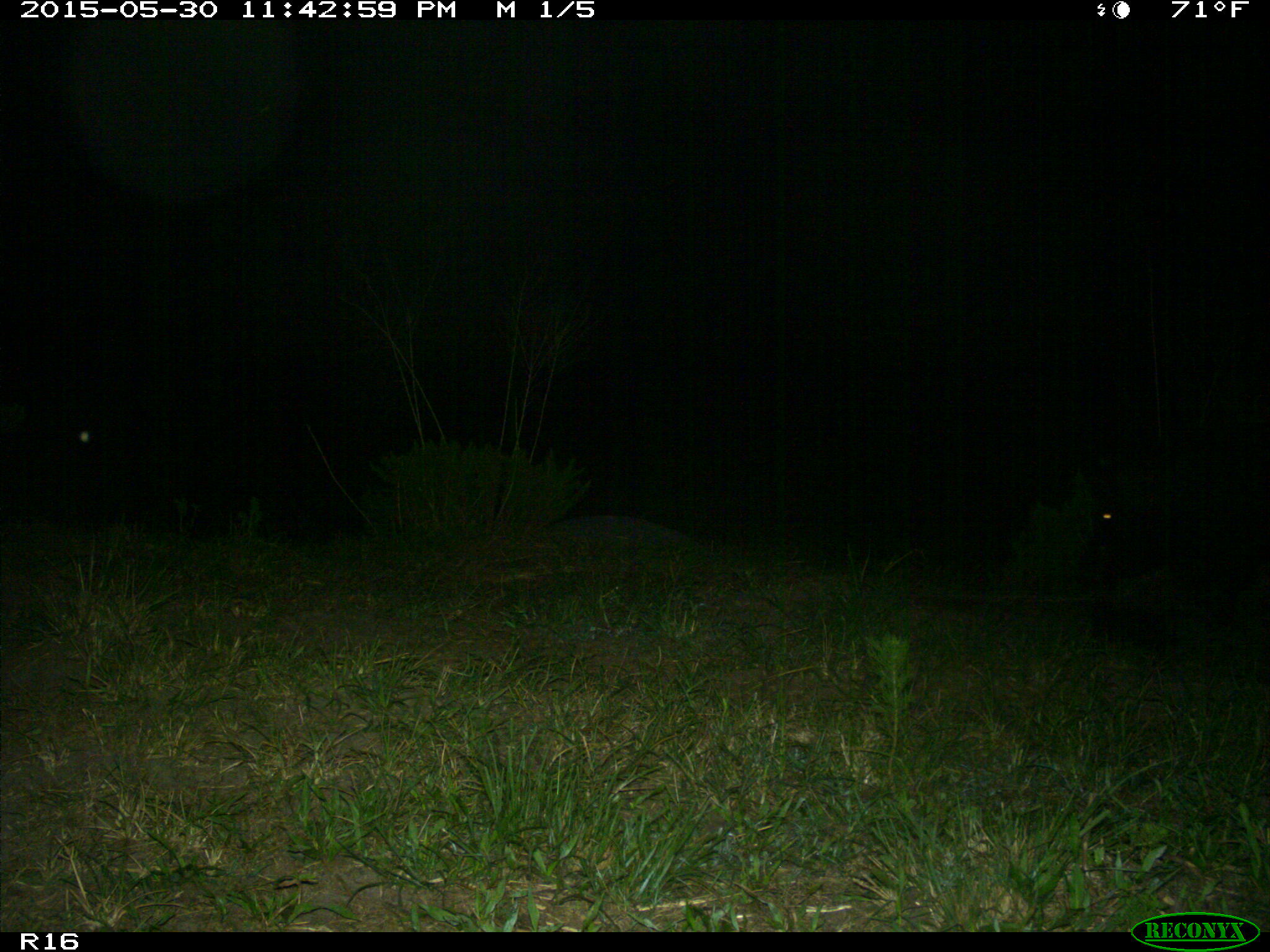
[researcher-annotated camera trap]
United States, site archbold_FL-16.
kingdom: Animalia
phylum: Chordata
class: Mammalia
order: Artiodactyla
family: Suidae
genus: Sus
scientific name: Sus scrofa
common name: wild boar